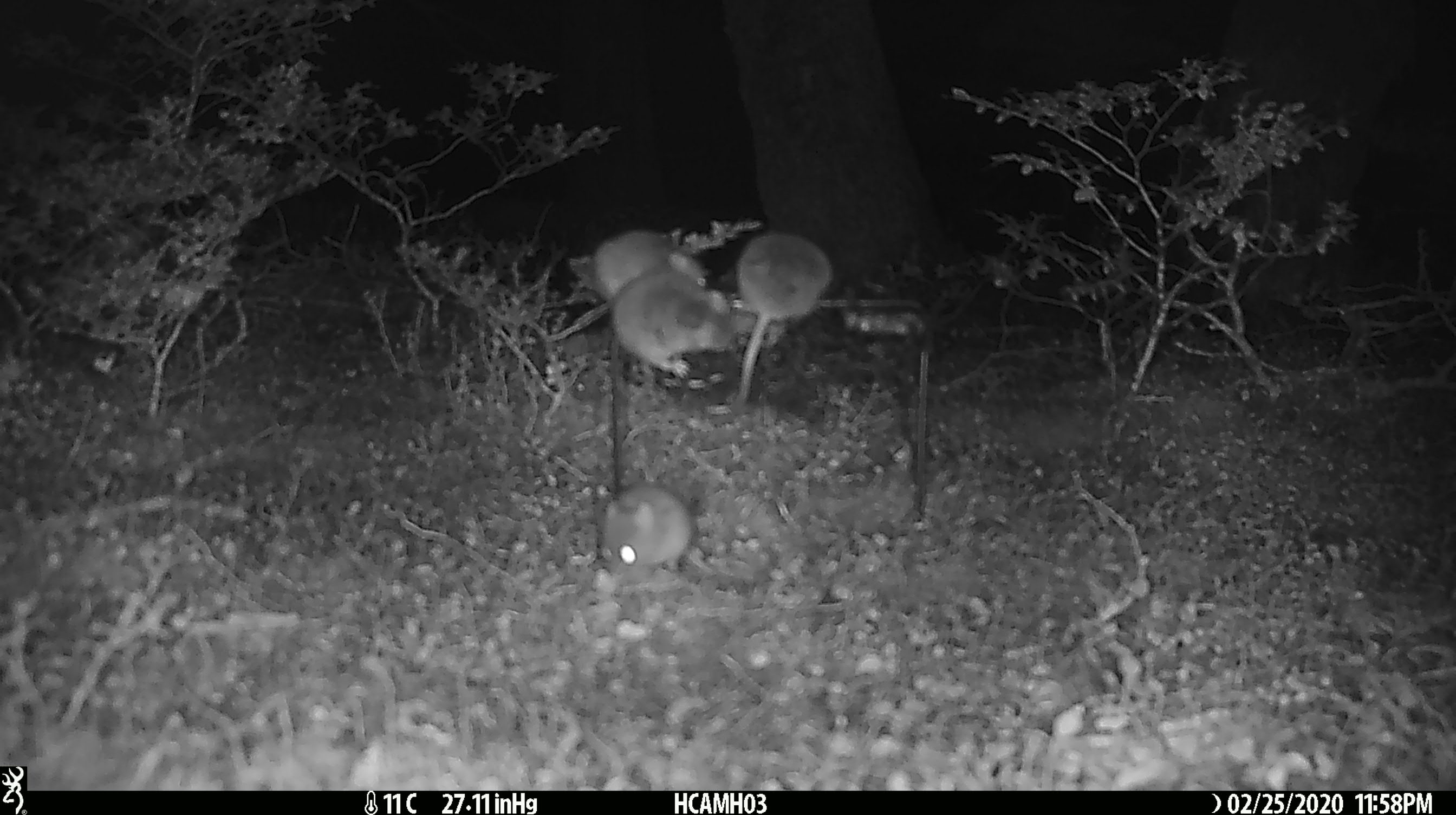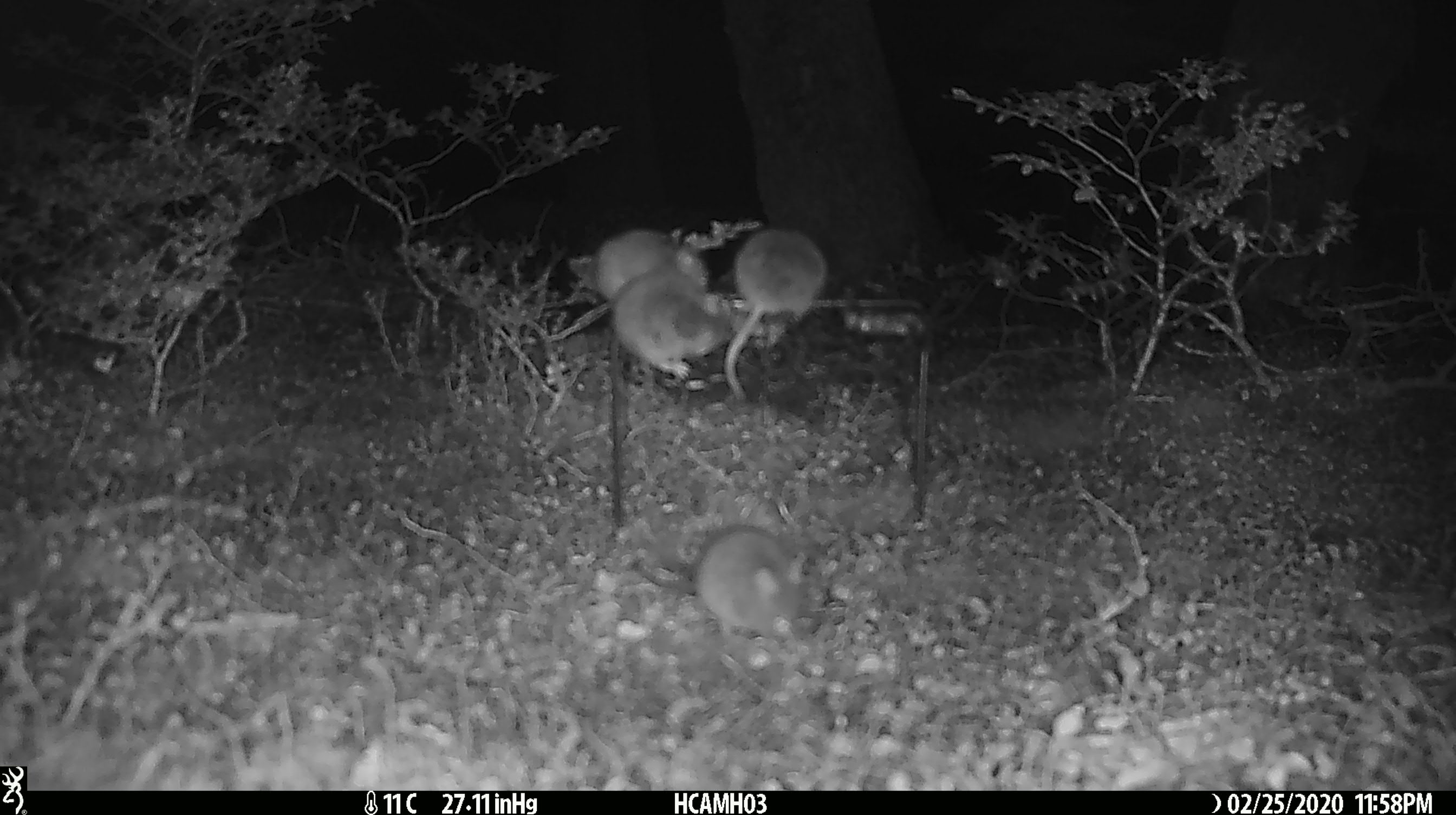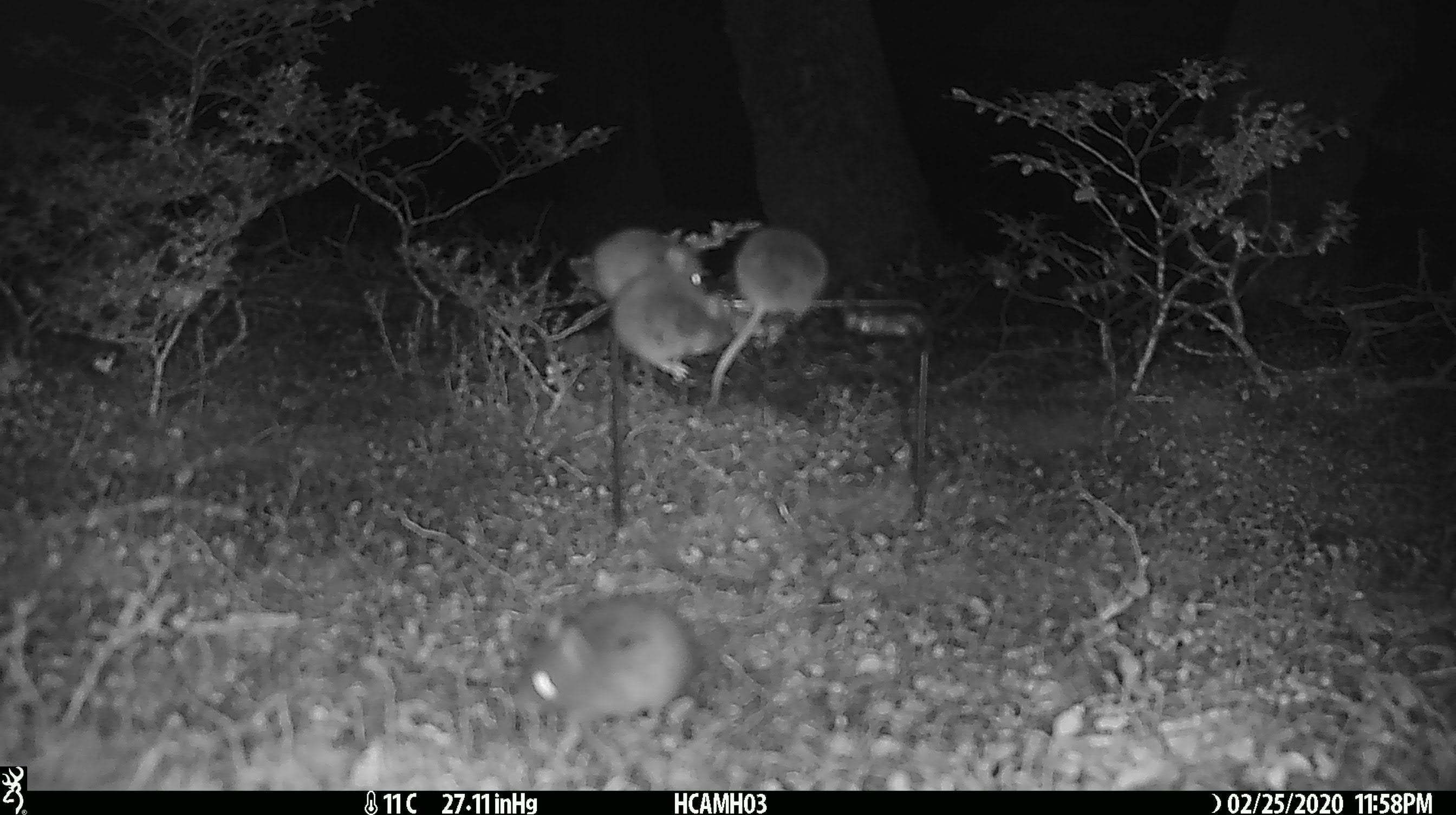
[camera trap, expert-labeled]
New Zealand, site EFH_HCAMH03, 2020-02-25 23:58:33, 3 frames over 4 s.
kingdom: Animalia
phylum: Chordata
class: Mammalia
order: Rodentia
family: Muridae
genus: Mus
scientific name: Mus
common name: mouse